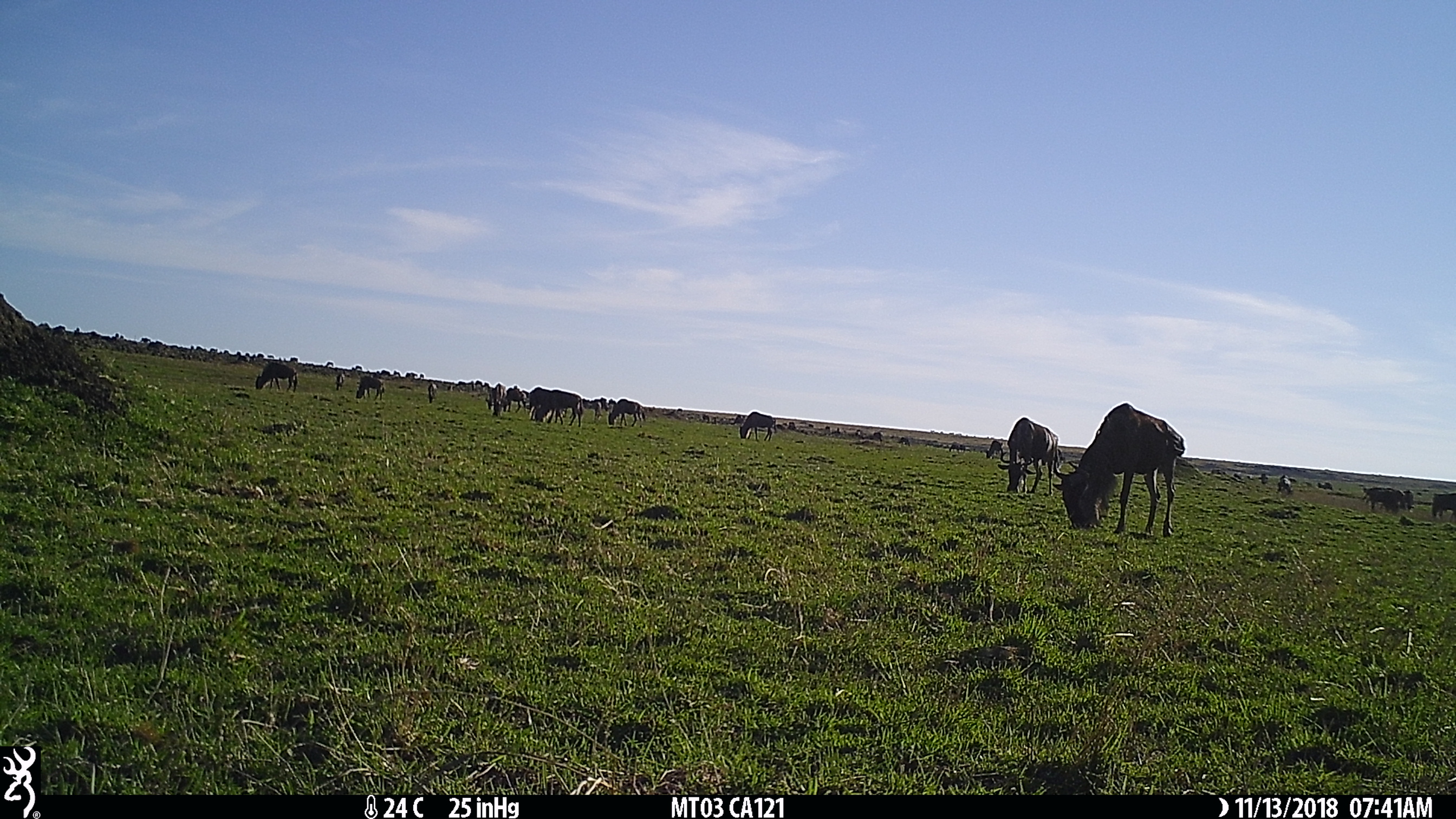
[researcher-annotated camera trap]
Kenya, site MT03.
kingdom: Animalia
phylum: Chordata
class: Mammalia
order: Artiodactyla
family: Bovidae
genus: Connochaetes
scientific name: Connochaetes taurinus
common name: blue wildebeest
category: wildebeest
Wildebeest (blue wildebeest) (Connochaetes taurinus).